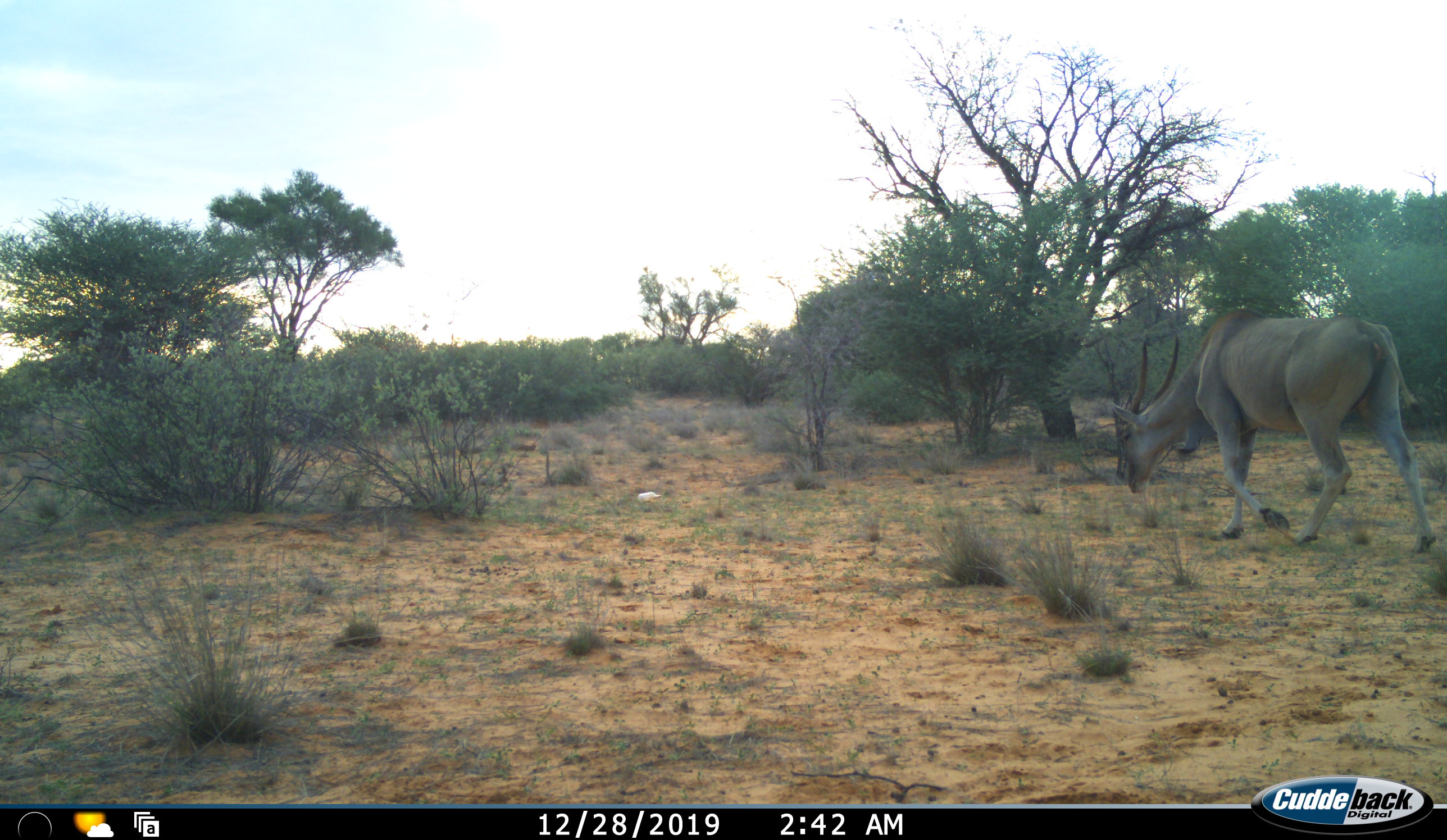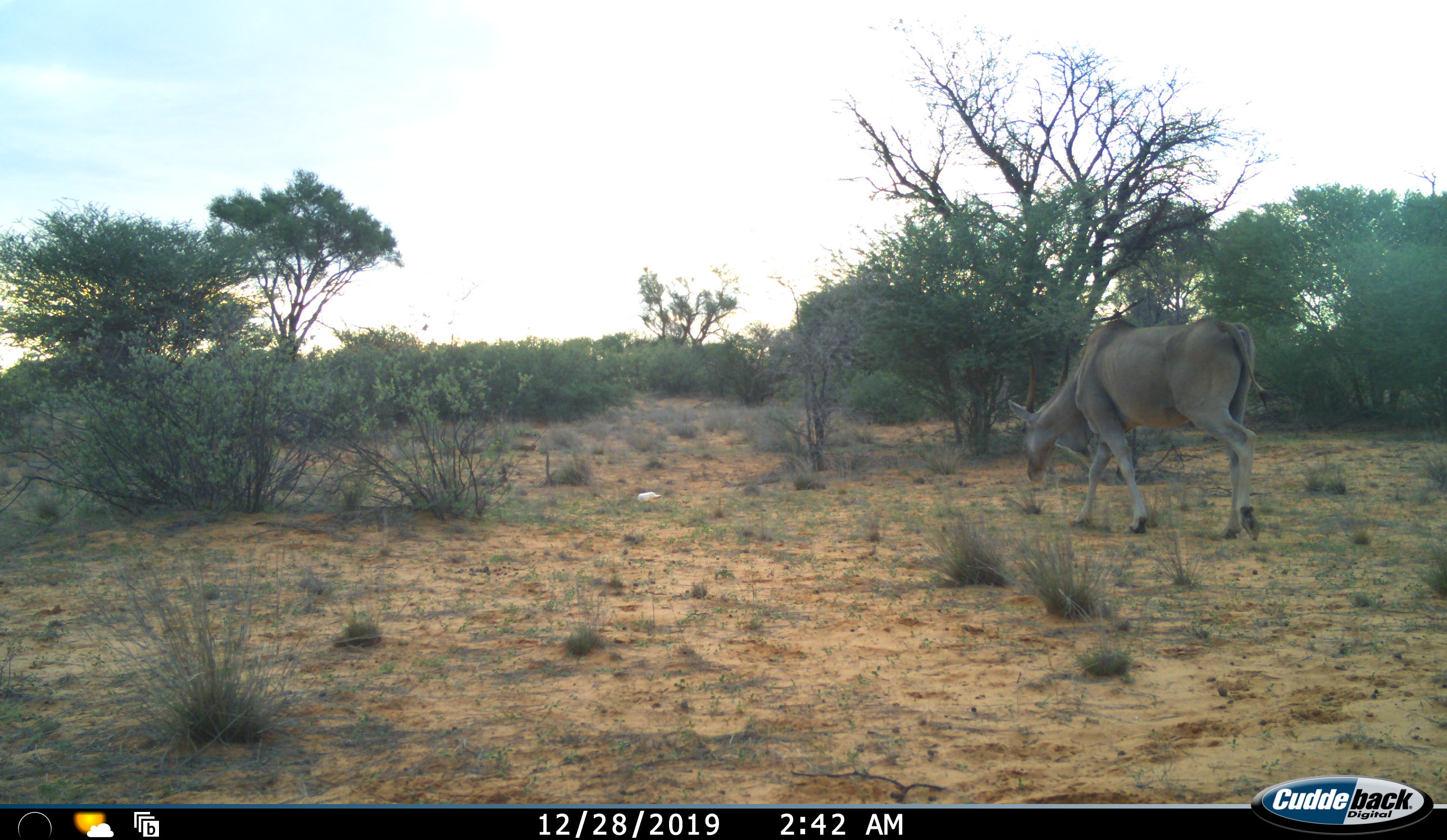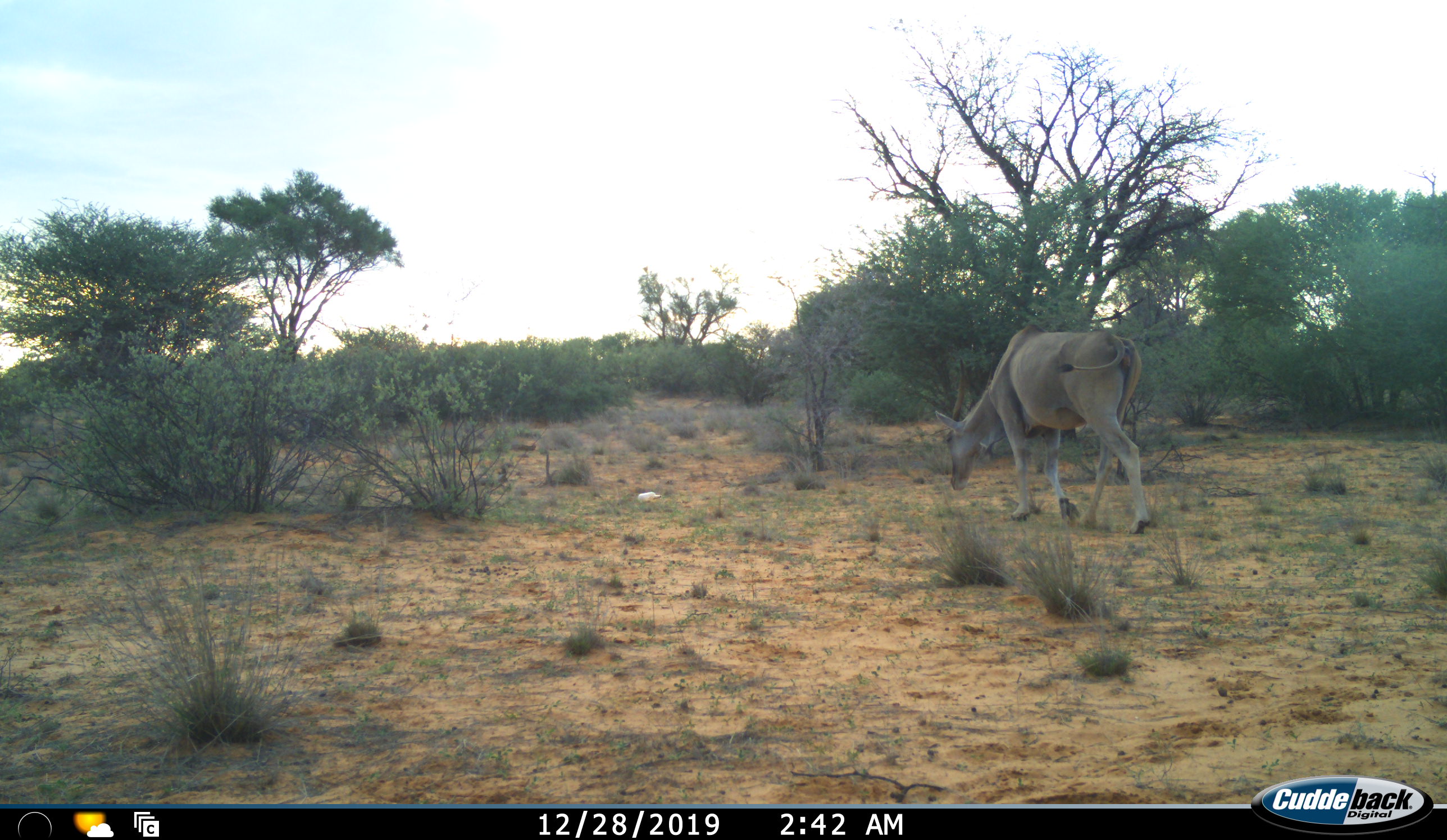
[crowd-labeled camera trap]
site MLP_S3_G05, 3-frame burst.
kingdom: Animalia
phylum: Chordata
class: Mammalia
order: Artiodactyla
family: Bovidae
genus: Tragelaphus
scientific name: Tragelaphus oryx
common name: eland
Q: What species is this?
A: Eland (Tragelaphus oryx).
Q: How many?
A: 1.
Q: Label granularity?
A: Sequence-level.